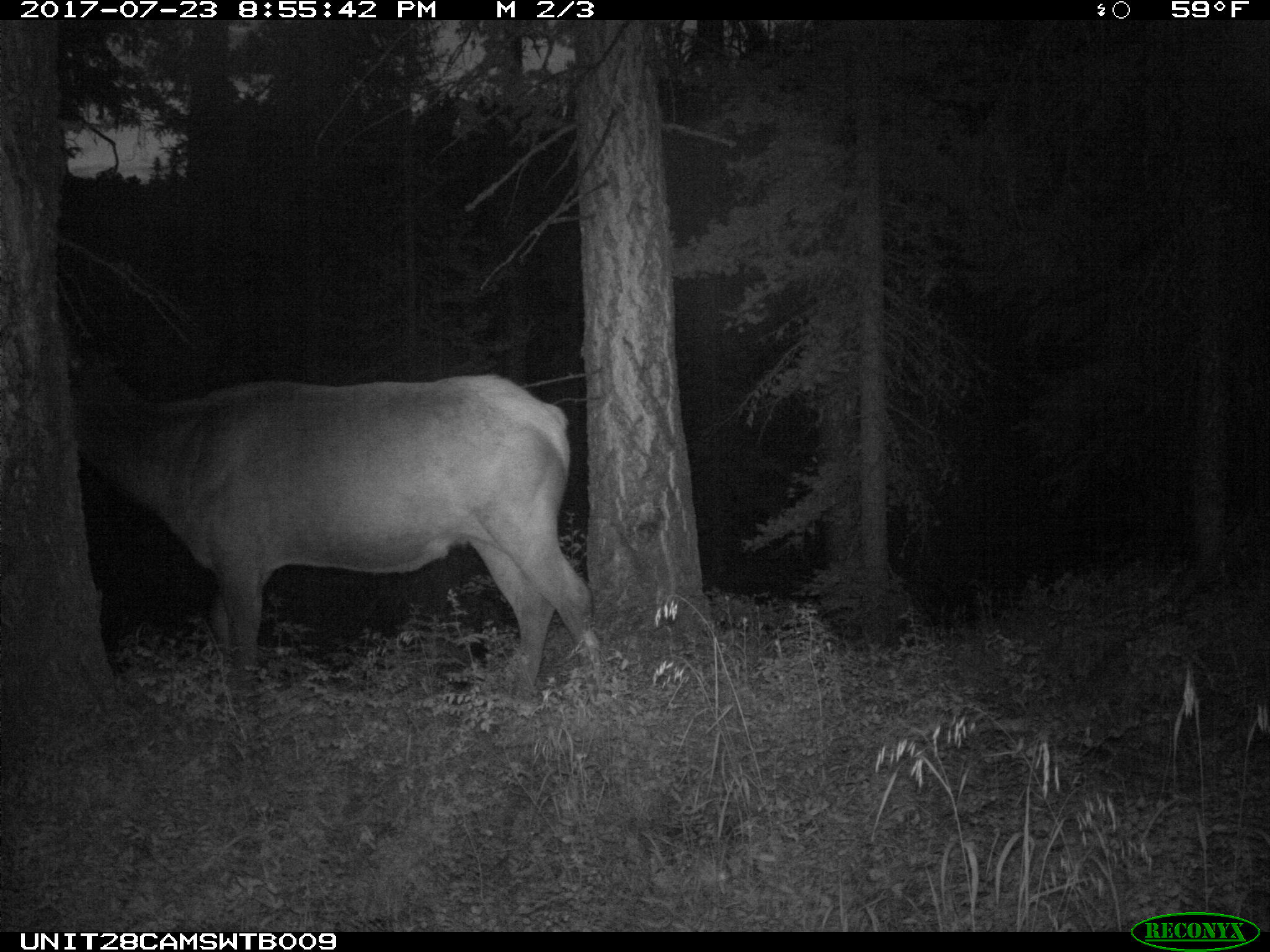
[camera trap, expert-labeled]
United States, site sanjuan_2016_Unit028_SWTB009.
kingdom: Animalia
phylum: Chordata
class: Mammalia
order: Artiodactyla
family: Cervidae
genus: Cervus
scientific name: Cervus elaphus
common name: red deer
Cervus elaphus (red deer).